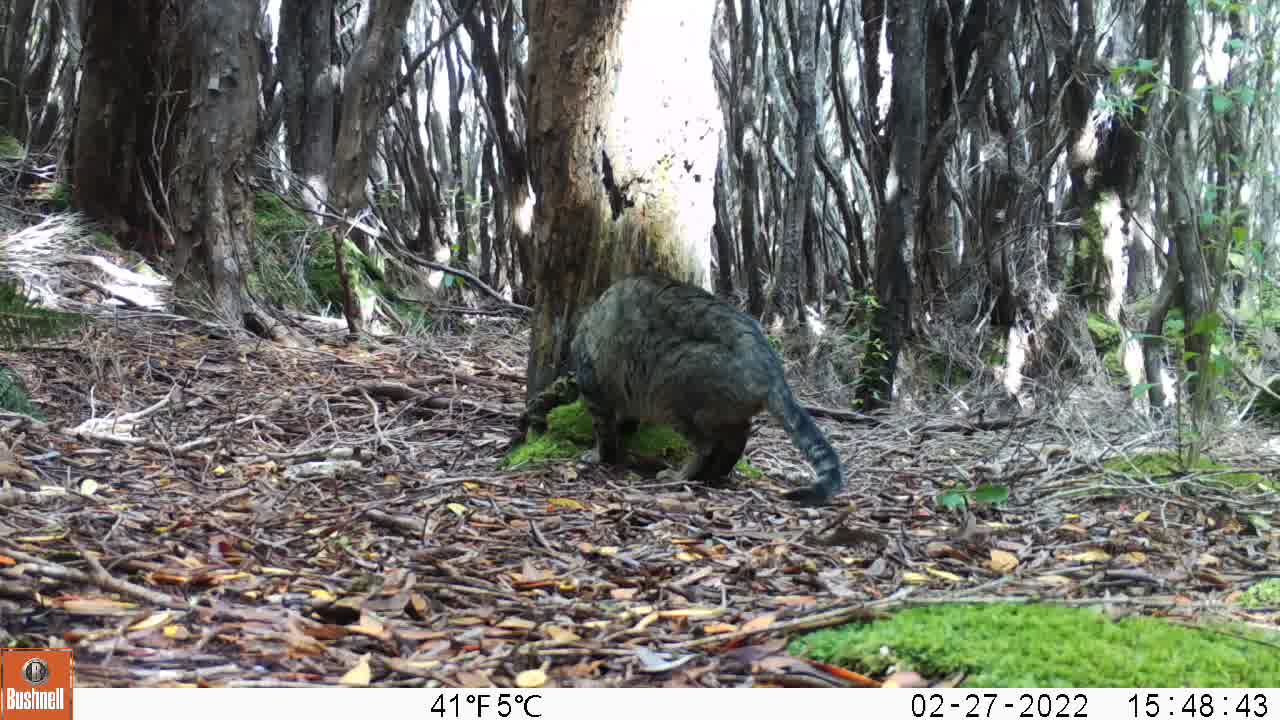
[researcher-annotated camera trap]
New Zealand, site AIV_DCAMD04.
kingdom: Animalia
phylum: Chordata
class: Mammalia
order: Carnivora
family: Felidae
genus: Felis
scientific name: Felis catus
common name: domestic cat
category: cat